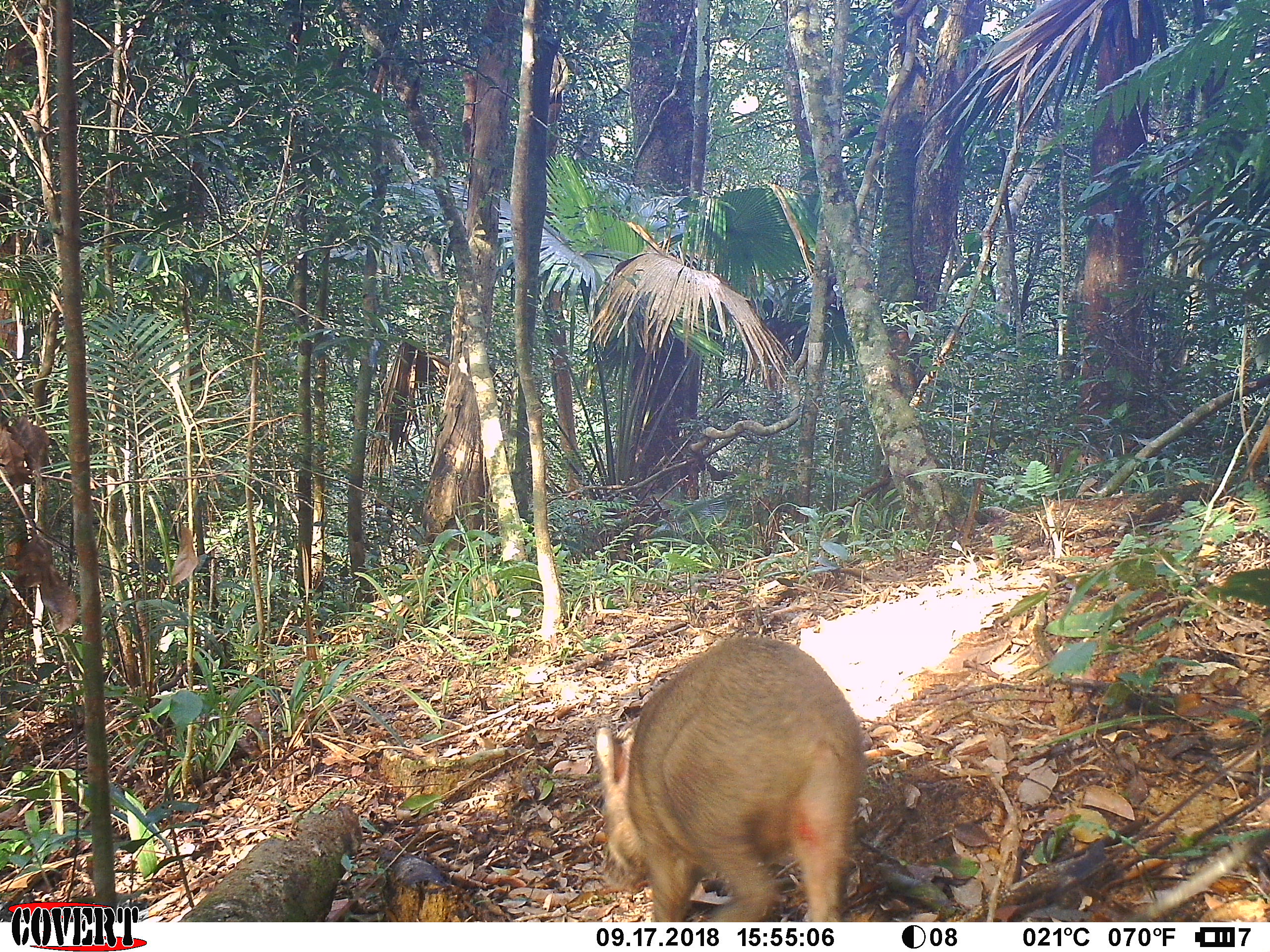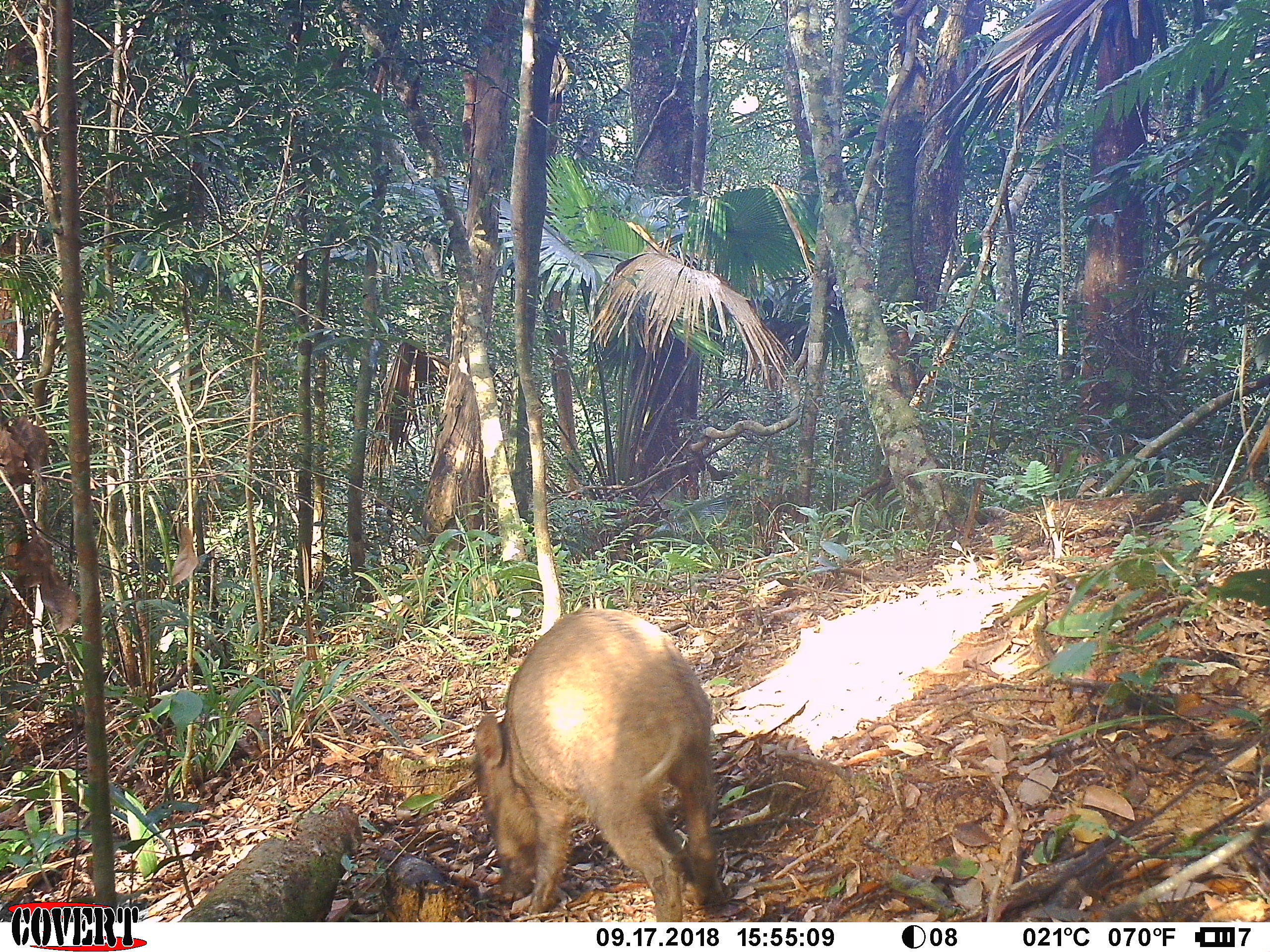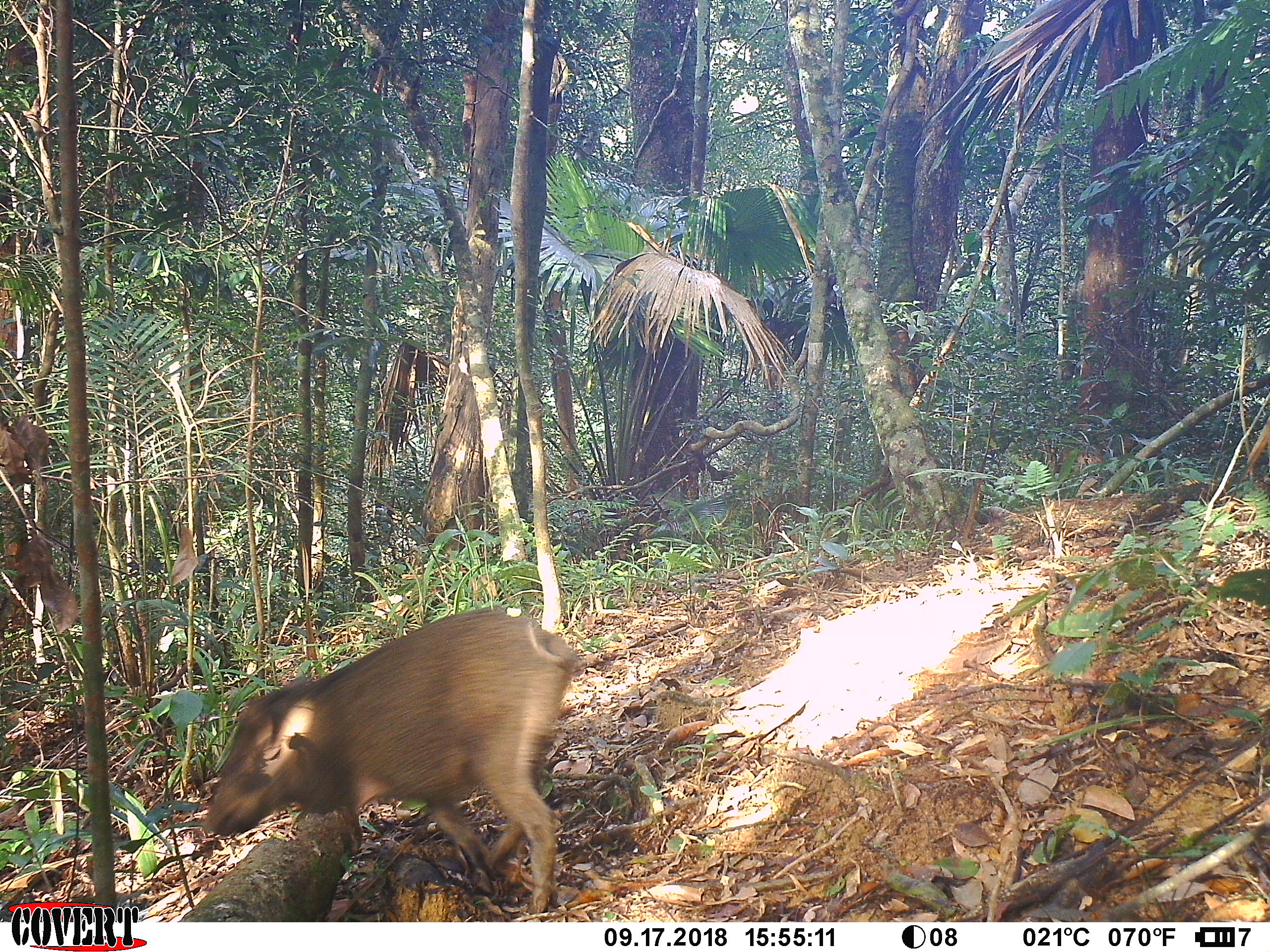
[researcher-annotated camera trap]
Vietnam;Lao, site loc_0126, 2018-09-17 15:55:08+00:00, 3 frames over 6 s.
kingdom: Animalia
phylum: Chordata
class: Mammalia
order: Artiodactyla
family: Suidae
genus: Sus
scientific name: Sus scrofa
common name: eurasian wild pig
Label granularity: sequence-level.